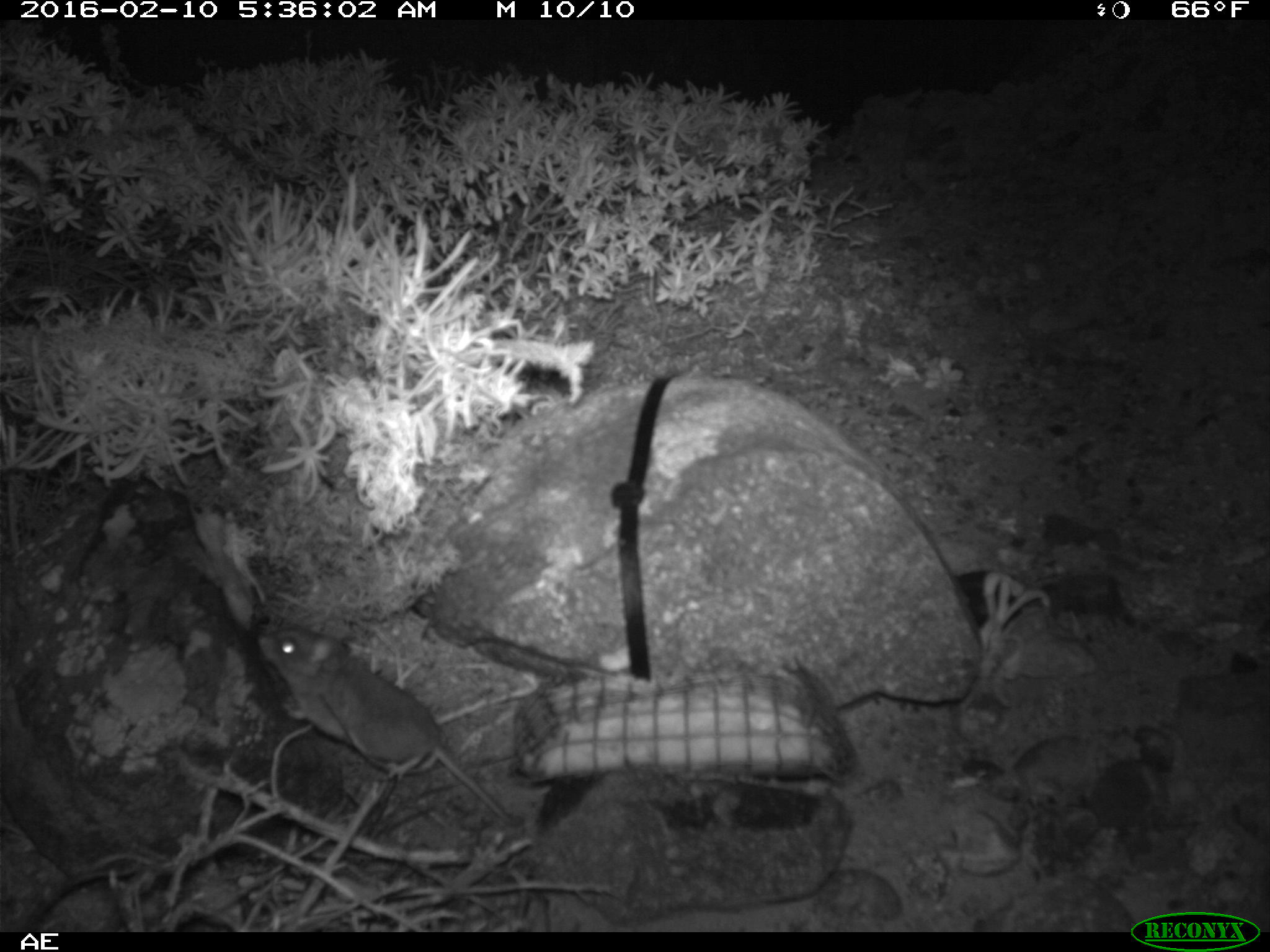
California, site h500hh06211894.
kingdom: Animalia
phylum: Chordata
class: Mammalia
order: Rodentia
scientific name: Rodentia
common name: rodent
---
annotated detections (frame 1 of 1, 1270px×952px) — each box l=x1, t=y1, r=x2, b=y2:
rodent: l=255, t=626, r=520, b=825